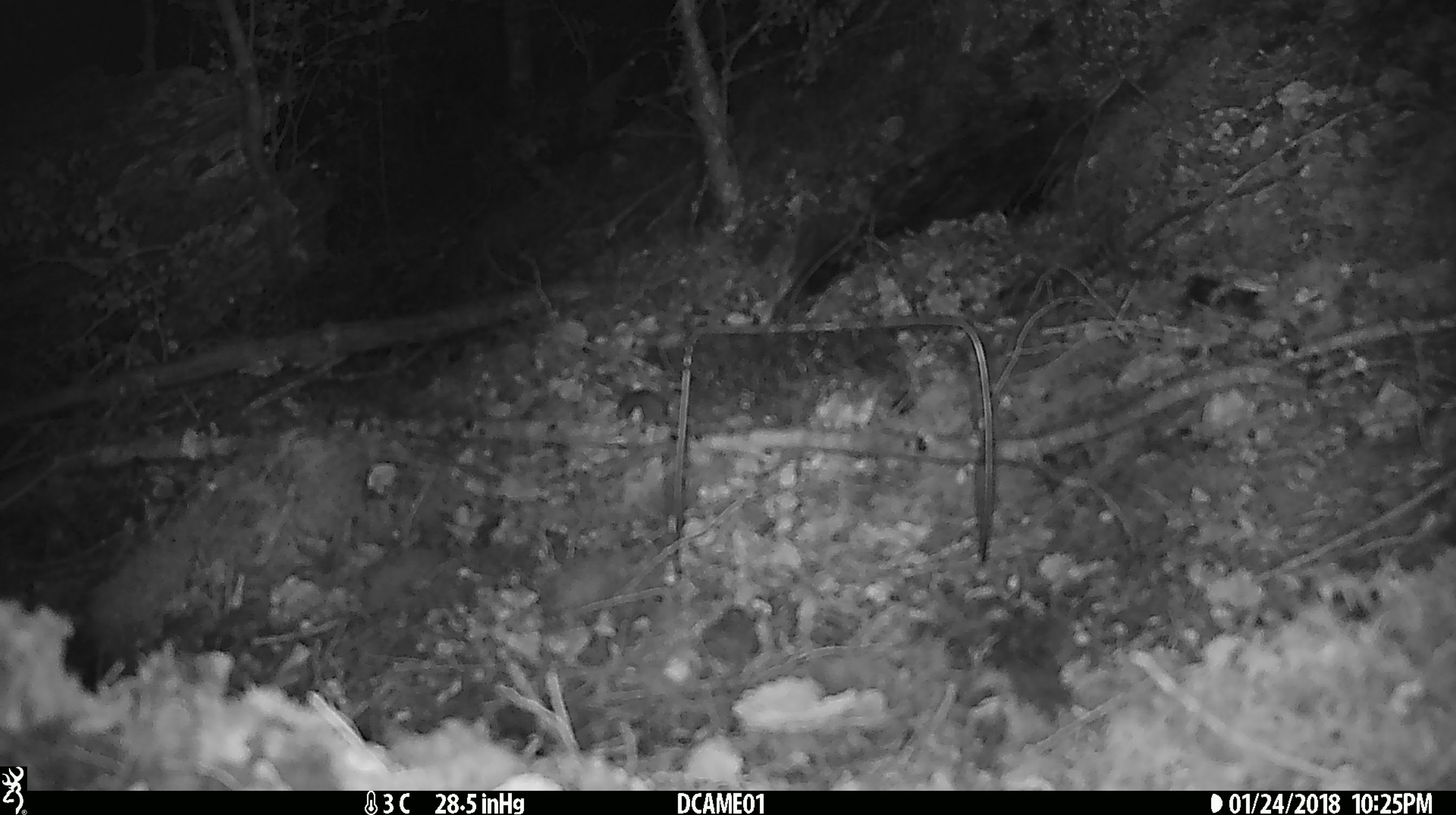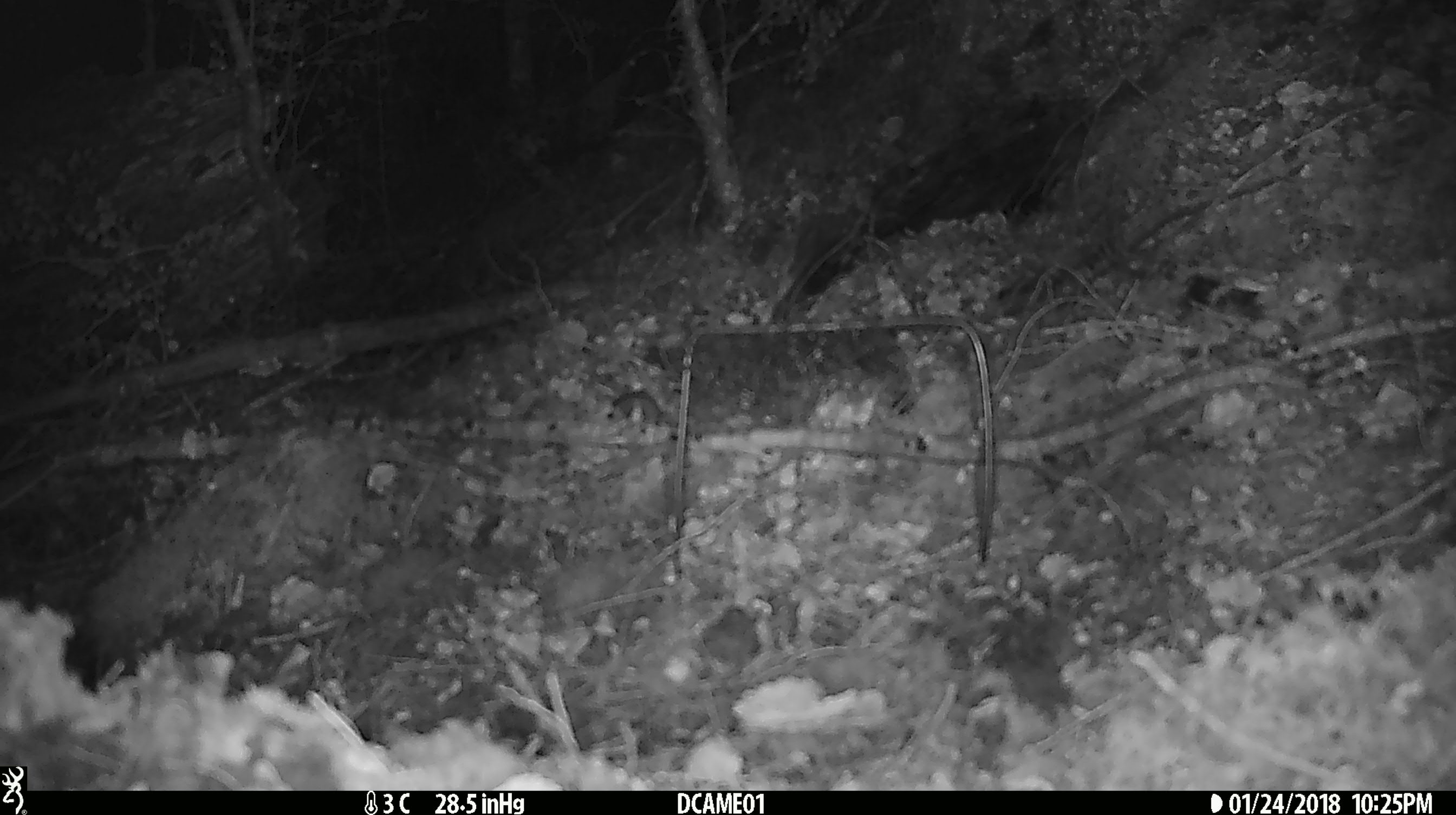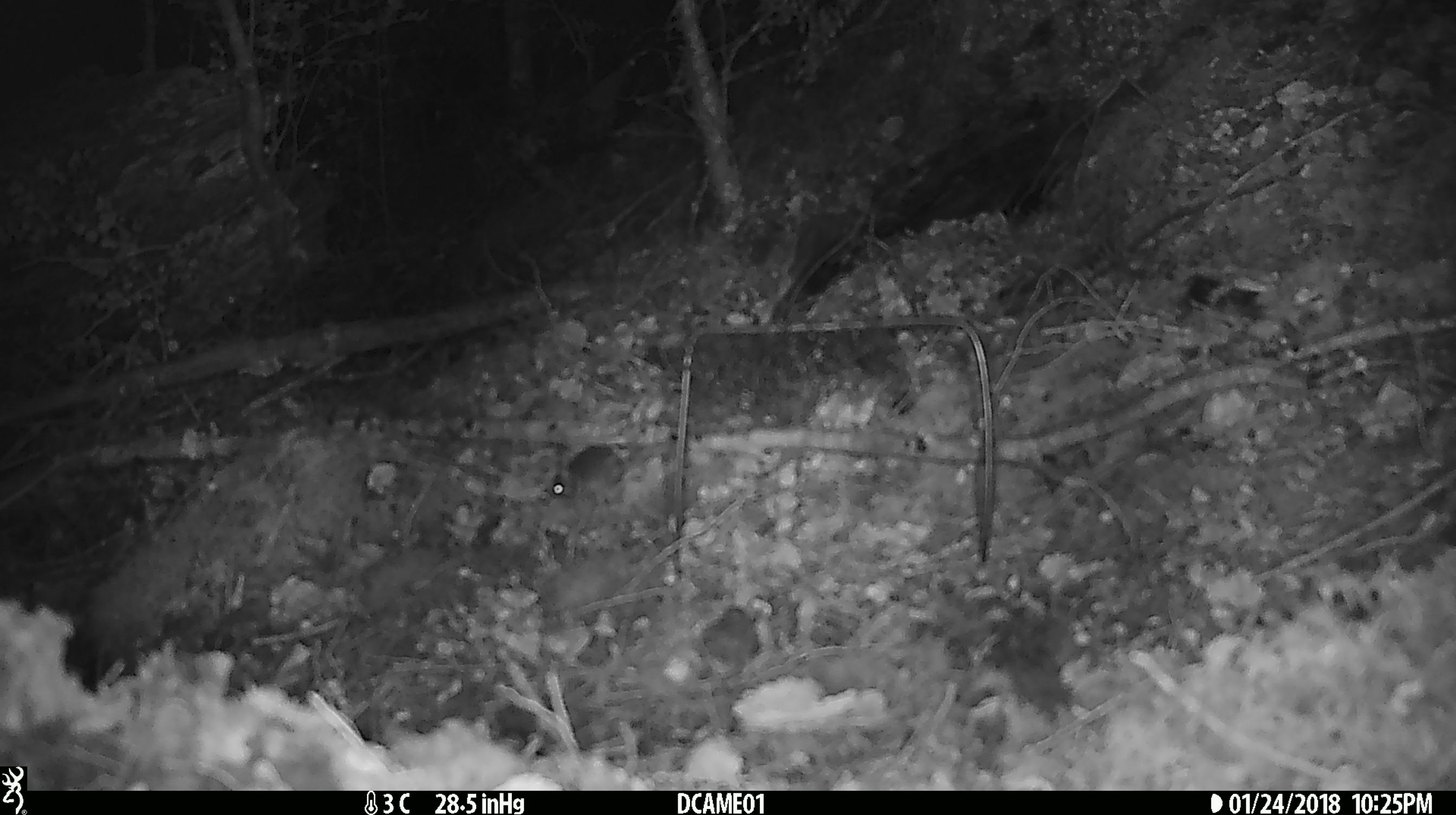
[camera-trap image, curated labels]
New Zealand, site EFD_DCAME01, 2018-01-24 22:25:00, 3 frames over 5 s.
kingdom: Animalia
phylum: Chordata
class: Mammalia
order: Rodentia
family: Muridae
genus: Mus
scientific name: Mus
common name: mouse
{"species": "mouse (Mus)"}